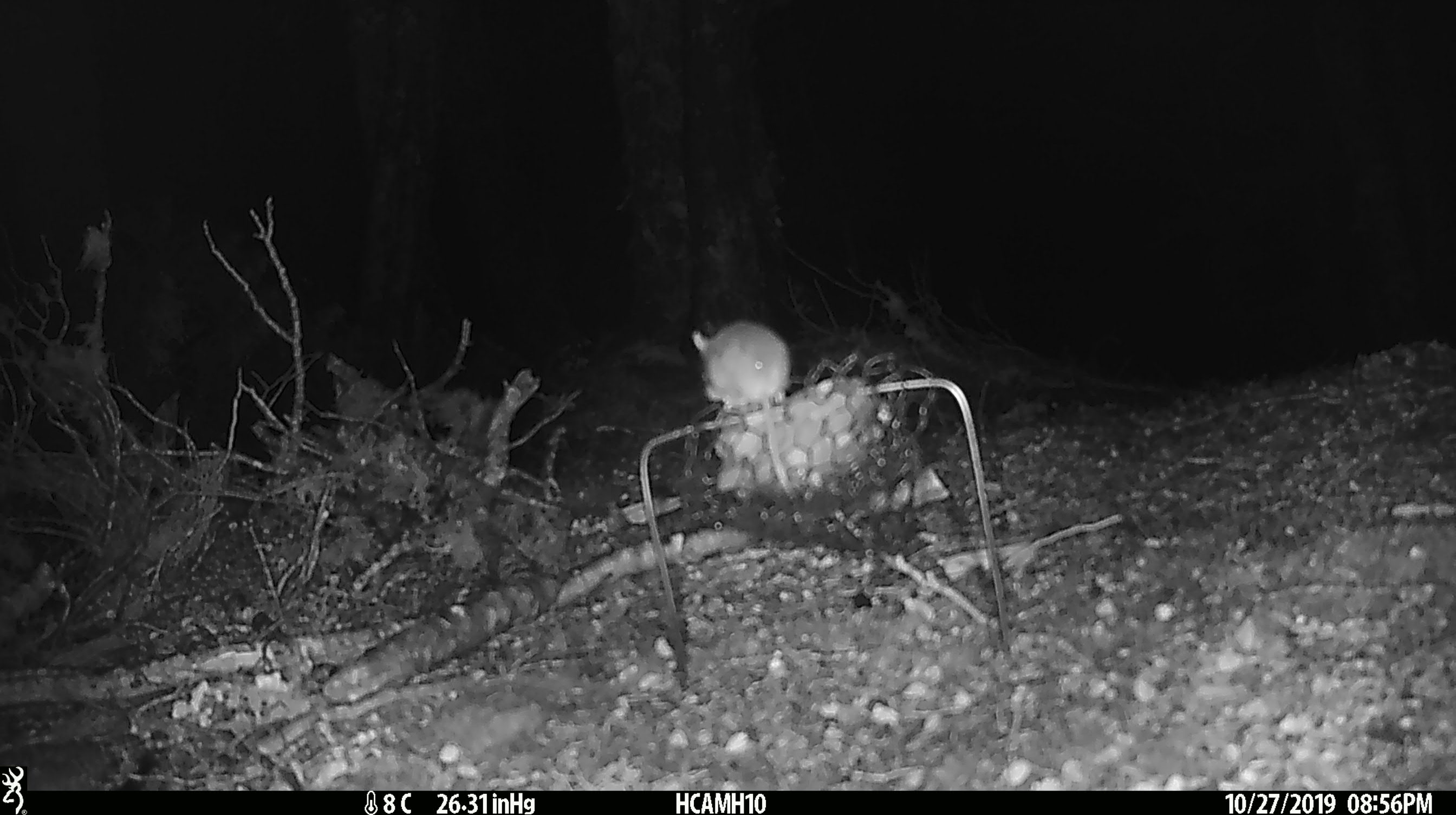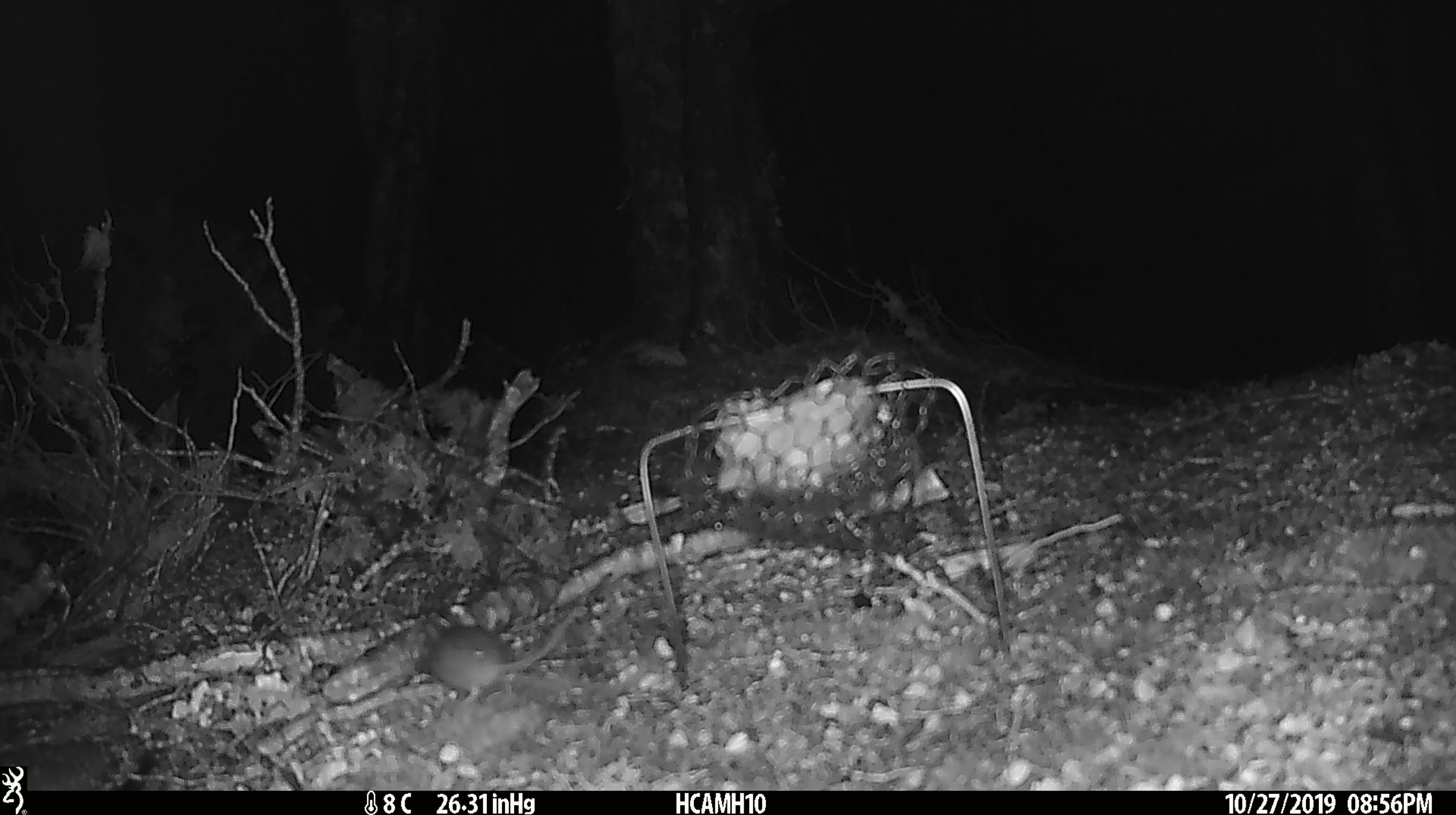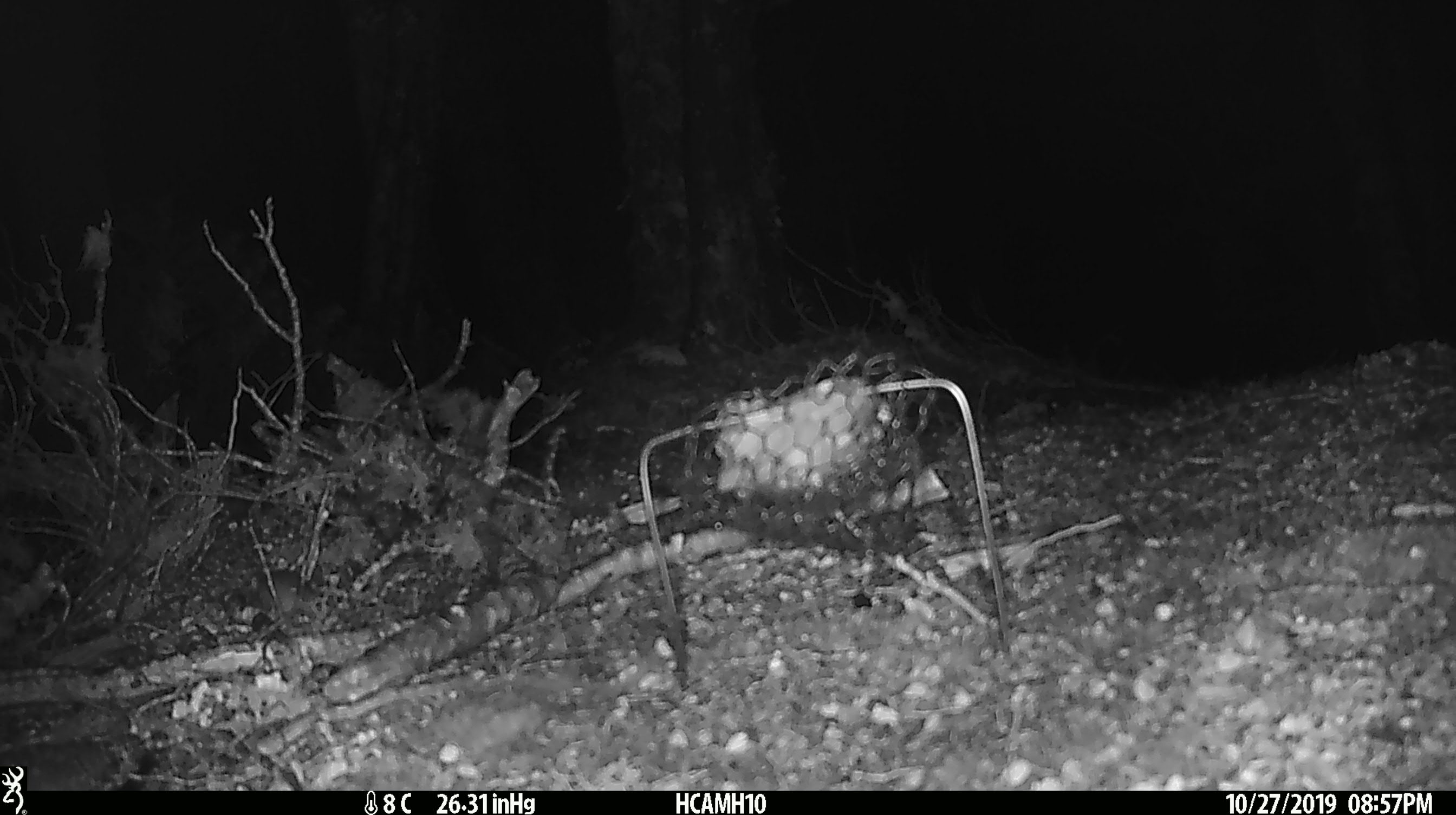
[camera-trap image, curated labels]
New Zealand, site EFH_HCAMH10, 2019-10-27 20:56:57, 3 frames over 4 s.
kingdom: Animalia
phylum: Chordata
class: Mammalia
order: Rodentia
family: Muridae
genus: Mus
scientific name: Mus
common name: mouse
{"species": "mouse (Mus)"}